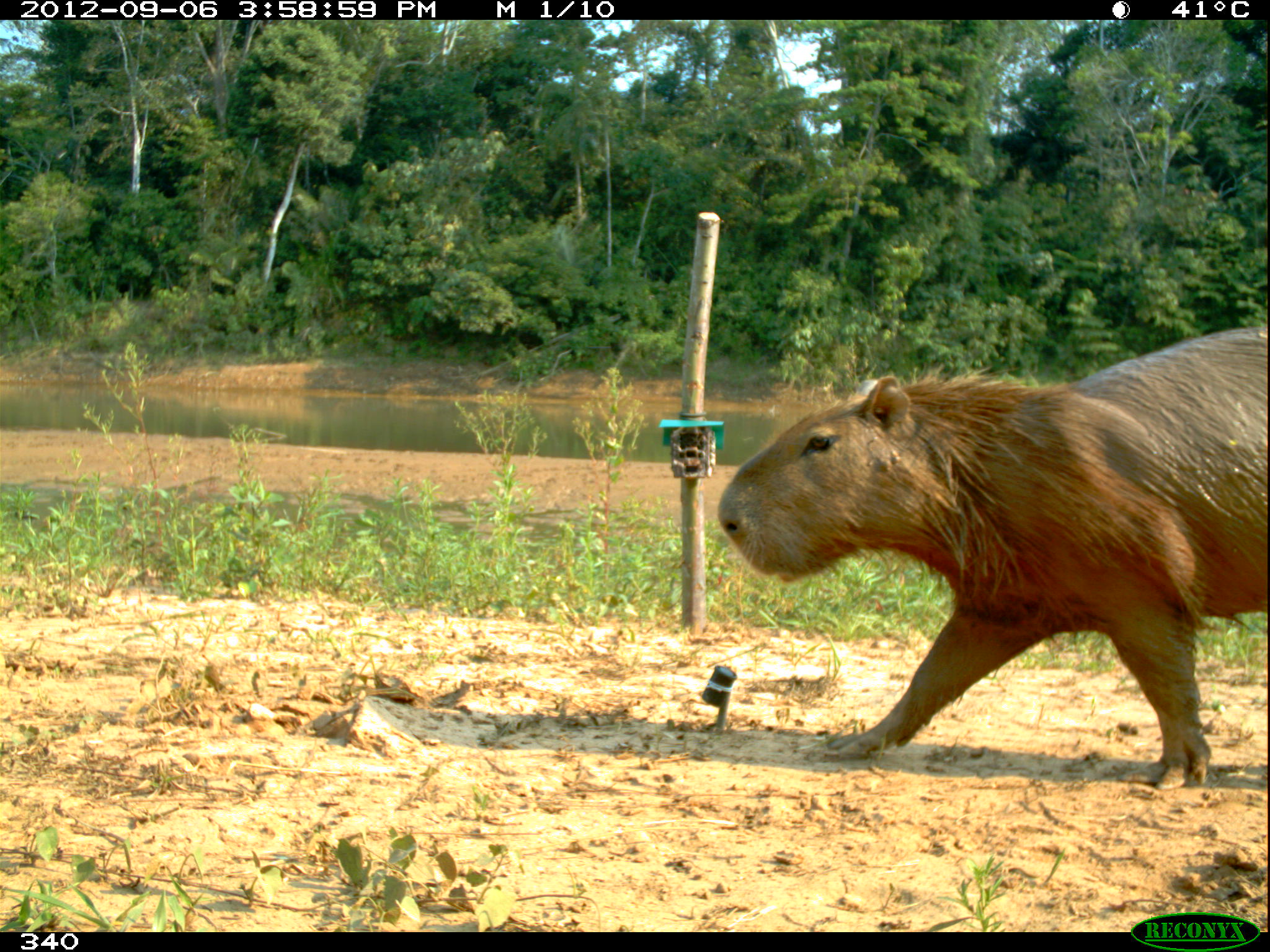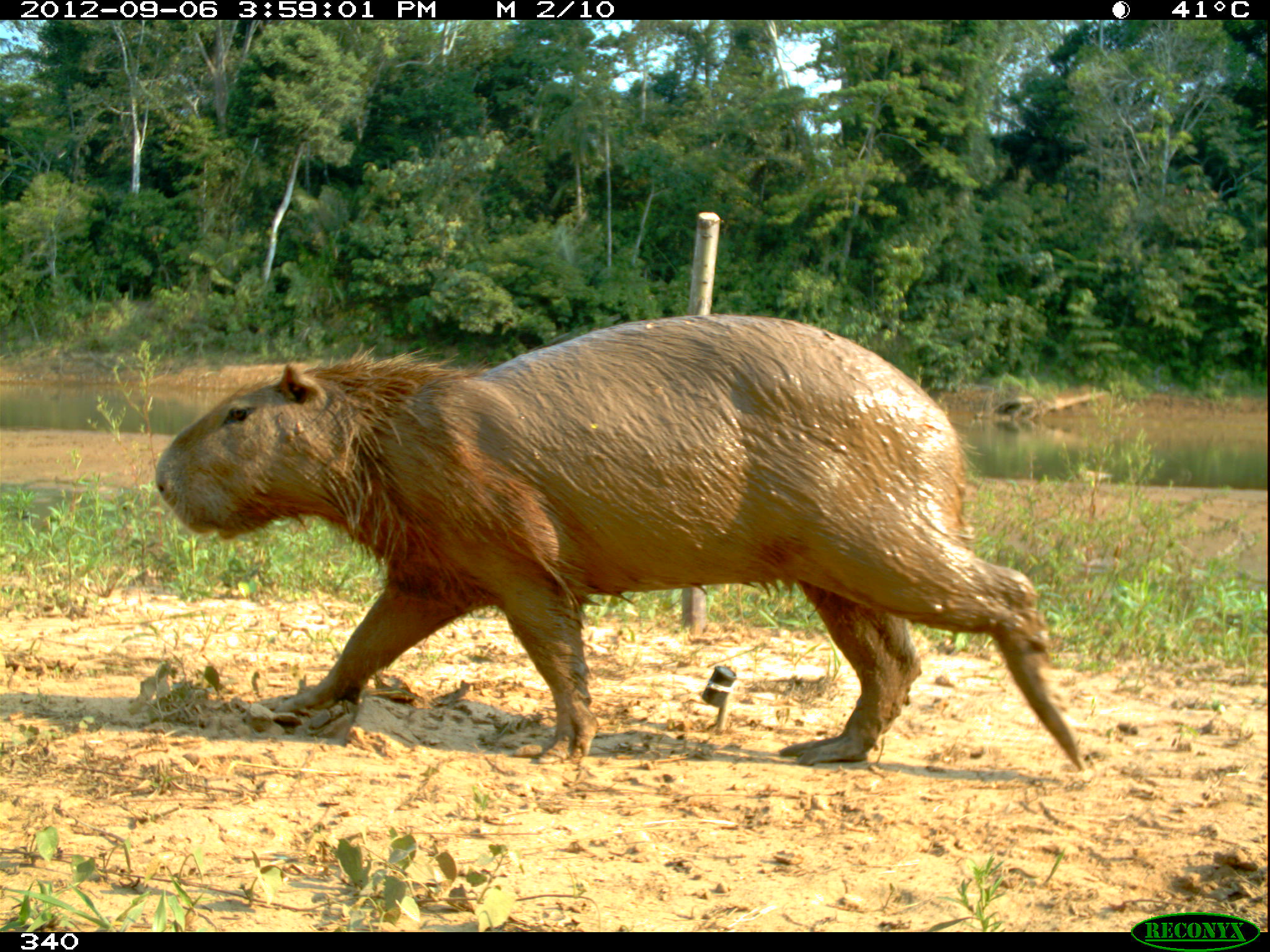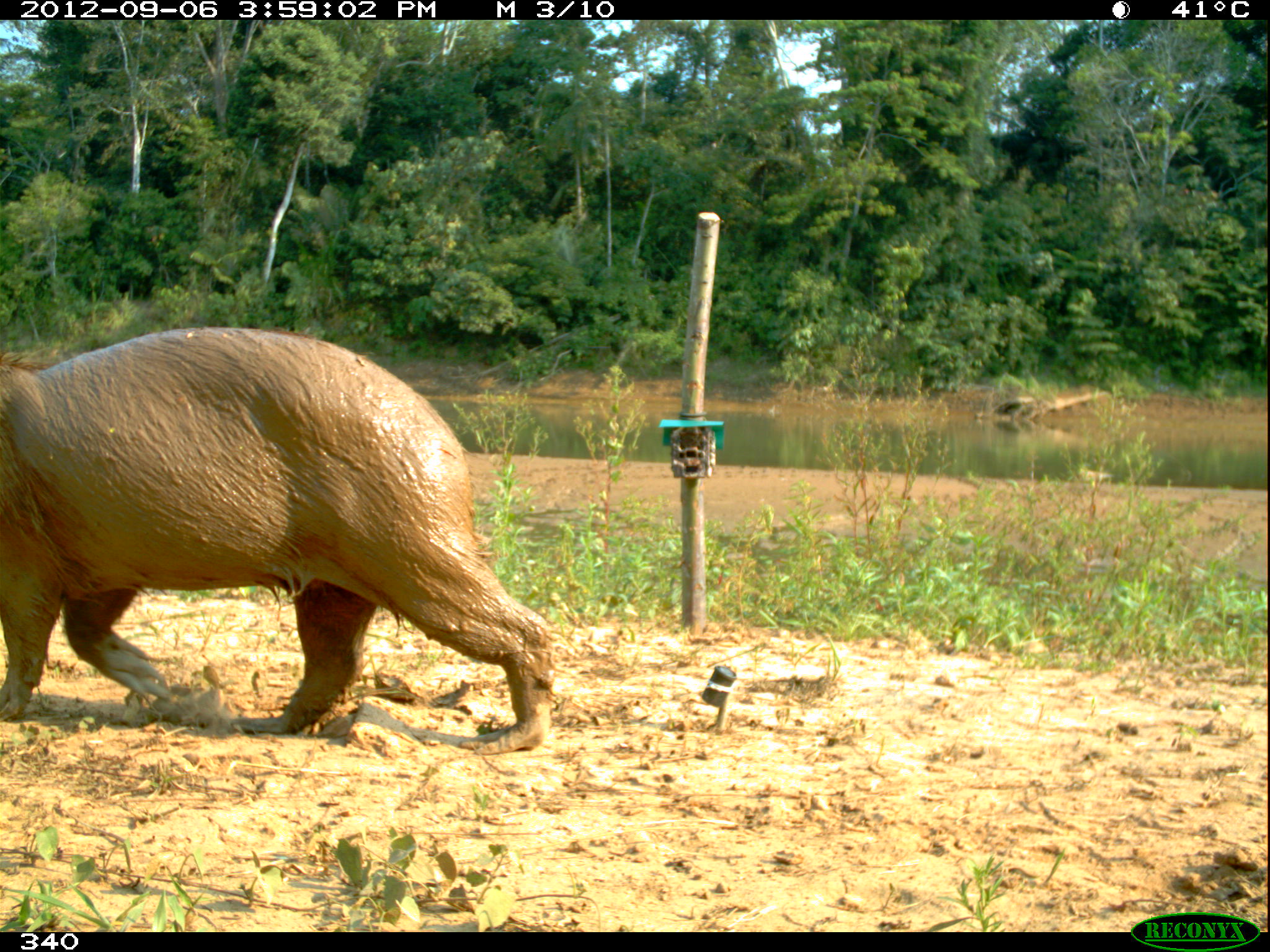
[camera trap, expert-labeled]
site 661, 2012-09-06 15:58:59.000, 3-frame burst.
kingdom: Animalia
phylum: Chordata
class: Mammalia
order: Rodentia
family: Caviidae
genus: Hydrochoerus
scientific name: Hydrochoerus hydrochaeris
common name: capybara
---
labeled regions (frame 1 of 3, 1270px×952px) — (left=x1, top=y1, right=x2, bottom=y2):
hydrochoerus hydrochaeris: (left=713, top=321, right=1268, bottom=788)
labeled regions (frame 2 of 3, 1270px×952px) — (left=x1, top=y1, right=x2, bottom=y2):
hydrochoerus hydrochaeris: (left=149, top=309, right=1086, bottom=775)